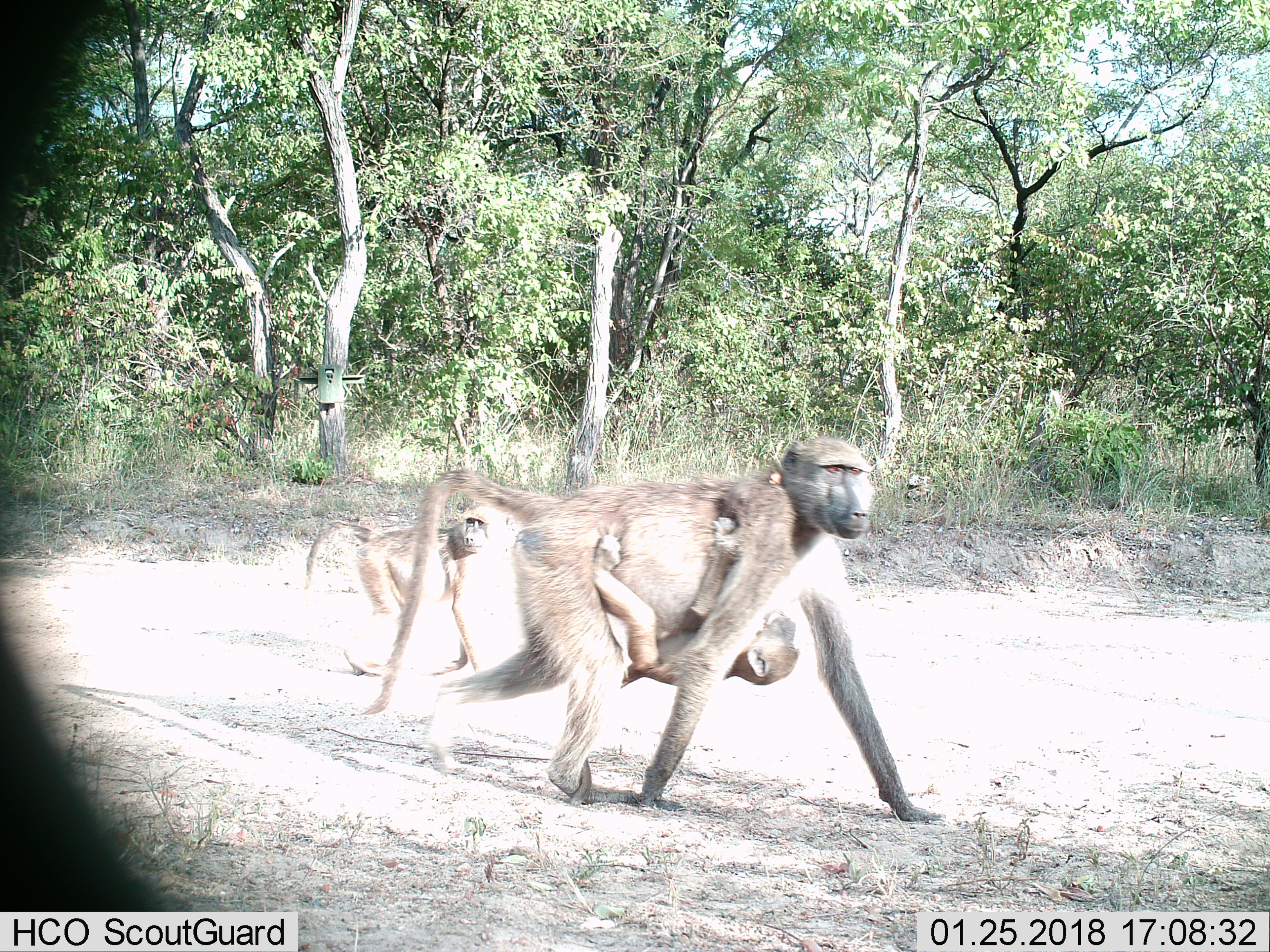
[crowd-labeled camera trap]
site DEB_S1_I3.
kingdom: Animalia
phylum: Chordata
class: Mammalia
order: Primates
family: Cercopithecidae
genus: Papio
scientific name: Papio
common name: baboon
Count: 3.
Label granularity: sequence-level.